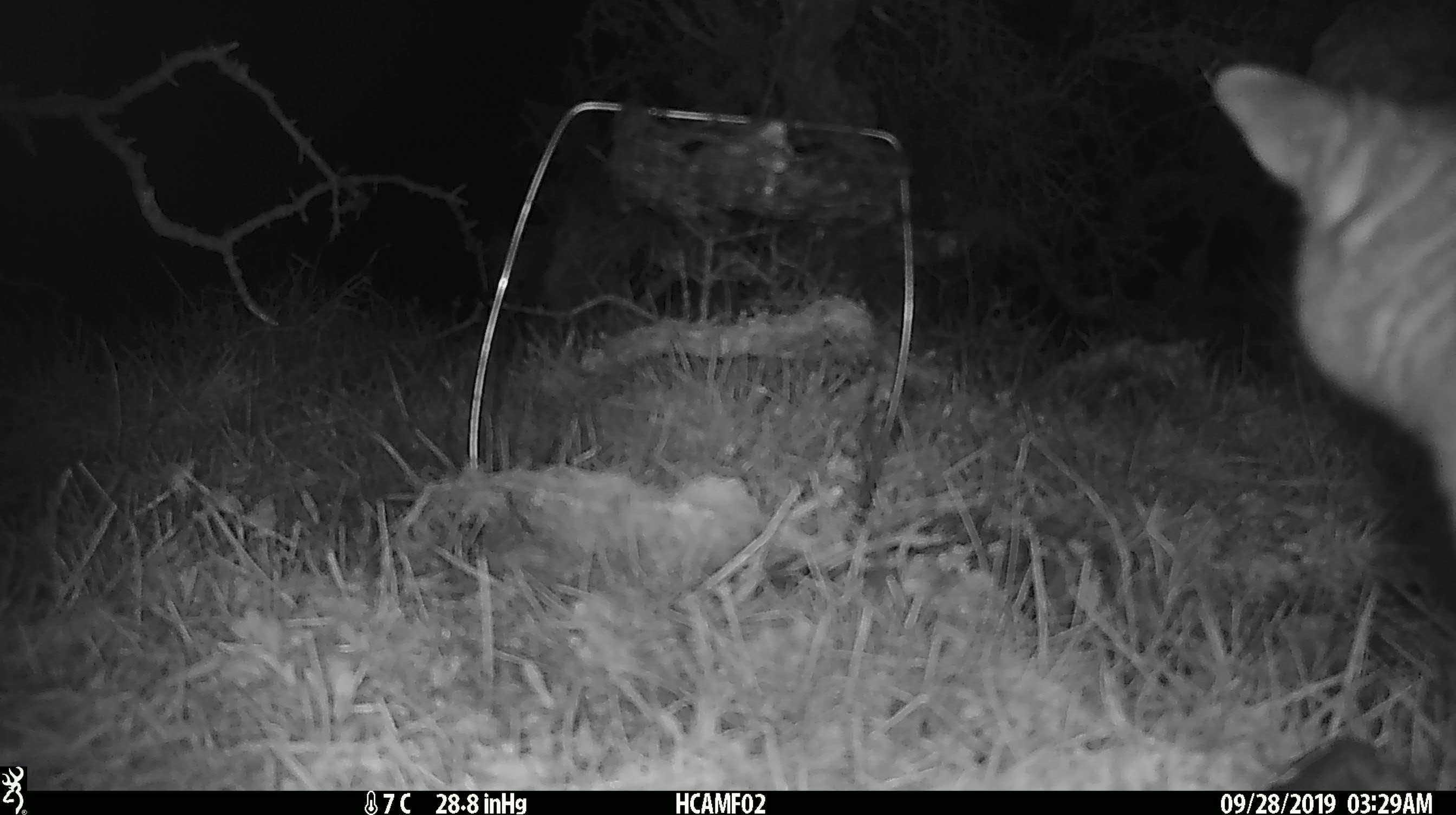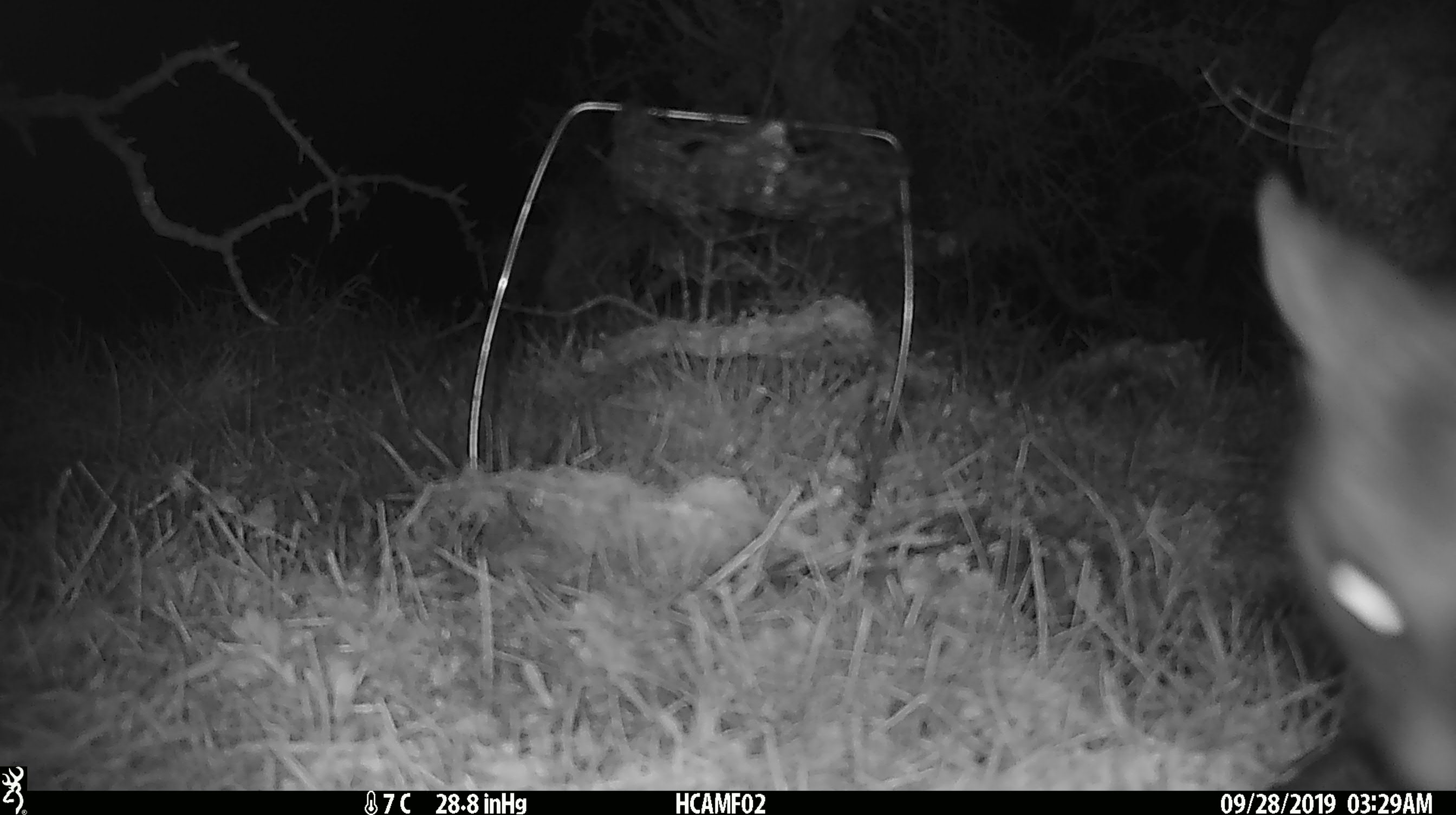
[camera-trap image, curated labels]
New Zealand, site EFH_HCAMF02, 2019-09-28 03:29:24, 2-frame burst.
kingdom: Animalia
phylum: Chordata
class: Mammalia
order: Diprotodontia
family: Phalangeridae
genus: Trichosurus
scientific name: Trichosurus vulpecula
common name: common brushtail possum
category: possum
Possum (common brushtail possum) (Trichosurus vulpecula).